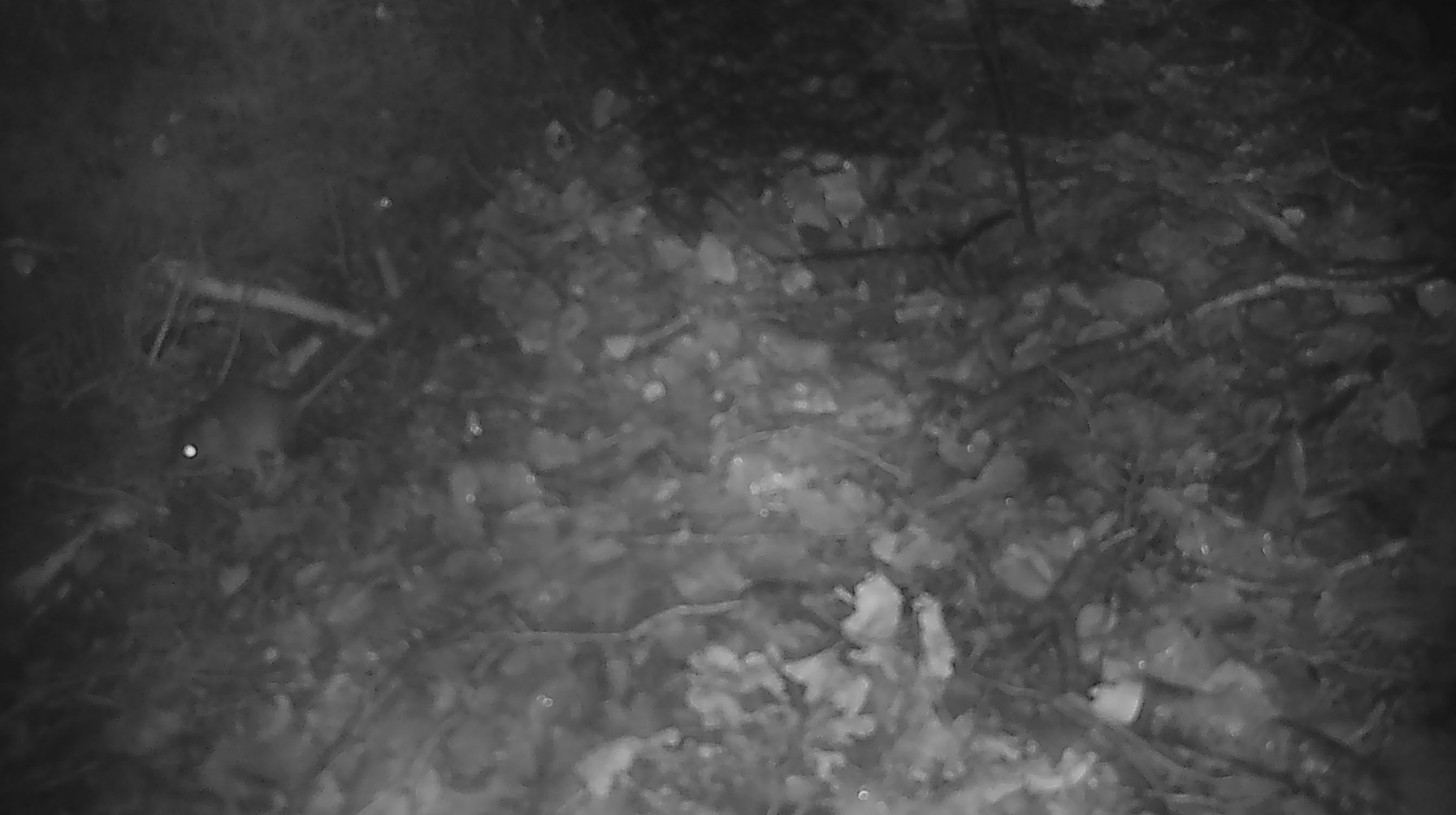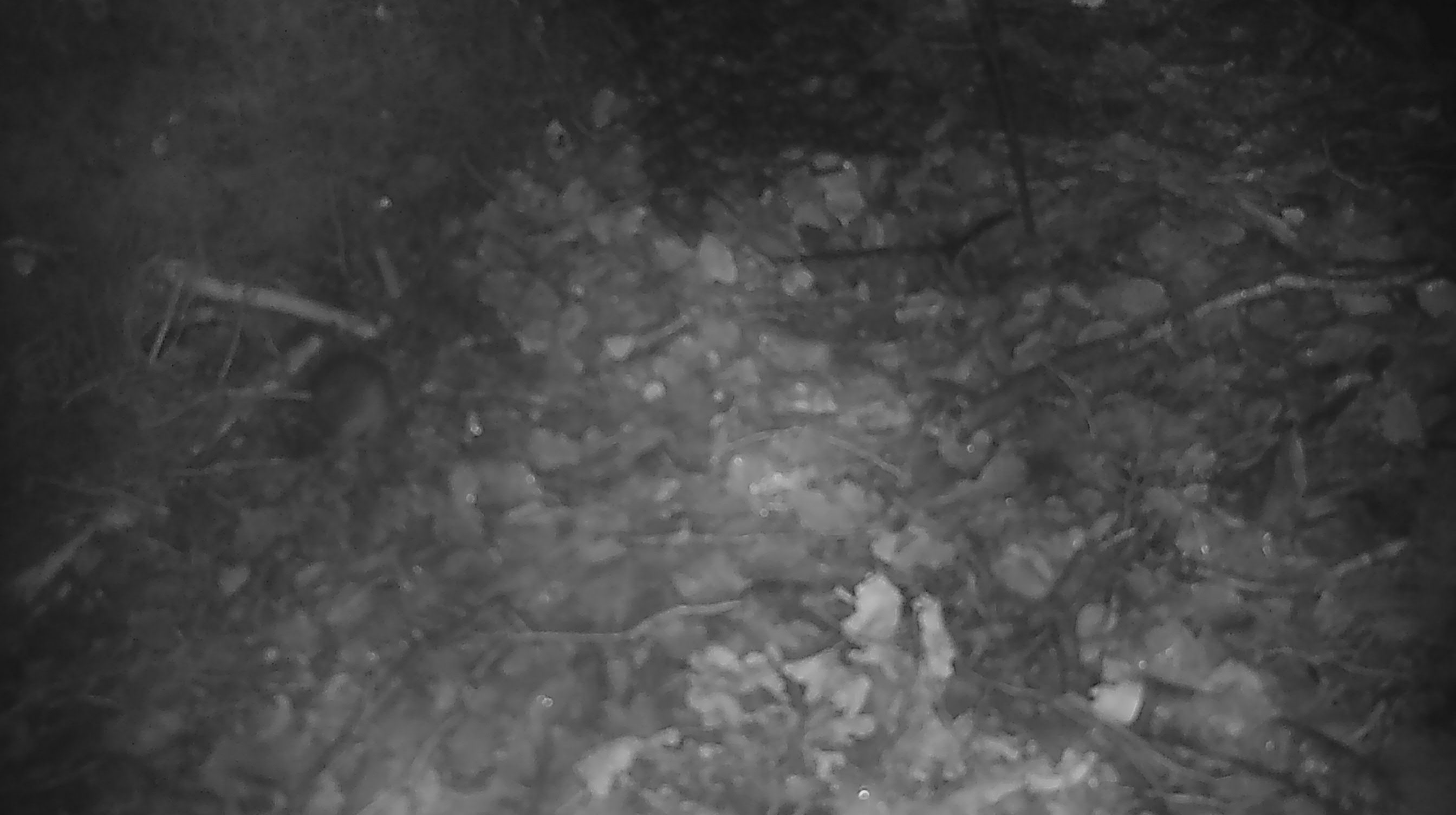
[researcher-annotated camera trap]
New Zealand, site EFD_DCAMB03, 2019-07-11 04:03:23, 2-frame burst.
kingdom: Animalia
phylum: Chordata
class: Mammalia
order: Rodentia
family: Muridae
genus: Mus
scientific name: Mus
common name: mouse